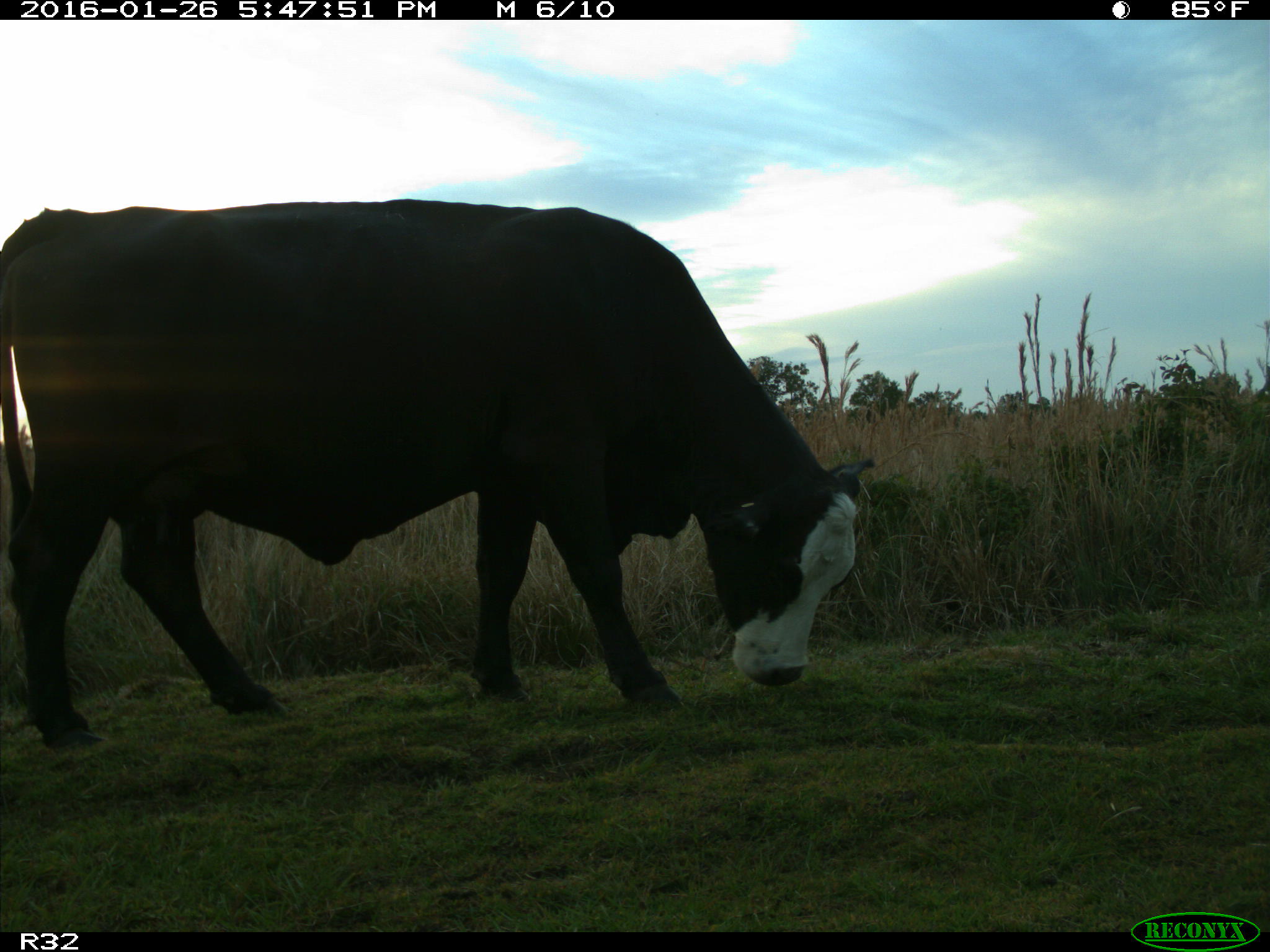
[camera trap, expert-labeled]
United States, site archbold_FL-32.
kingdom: Animalia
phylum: Chordata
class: Mammalia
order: Artiodactyla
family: Bovidae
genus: Bos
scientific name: Bos taurus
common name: domestic cow